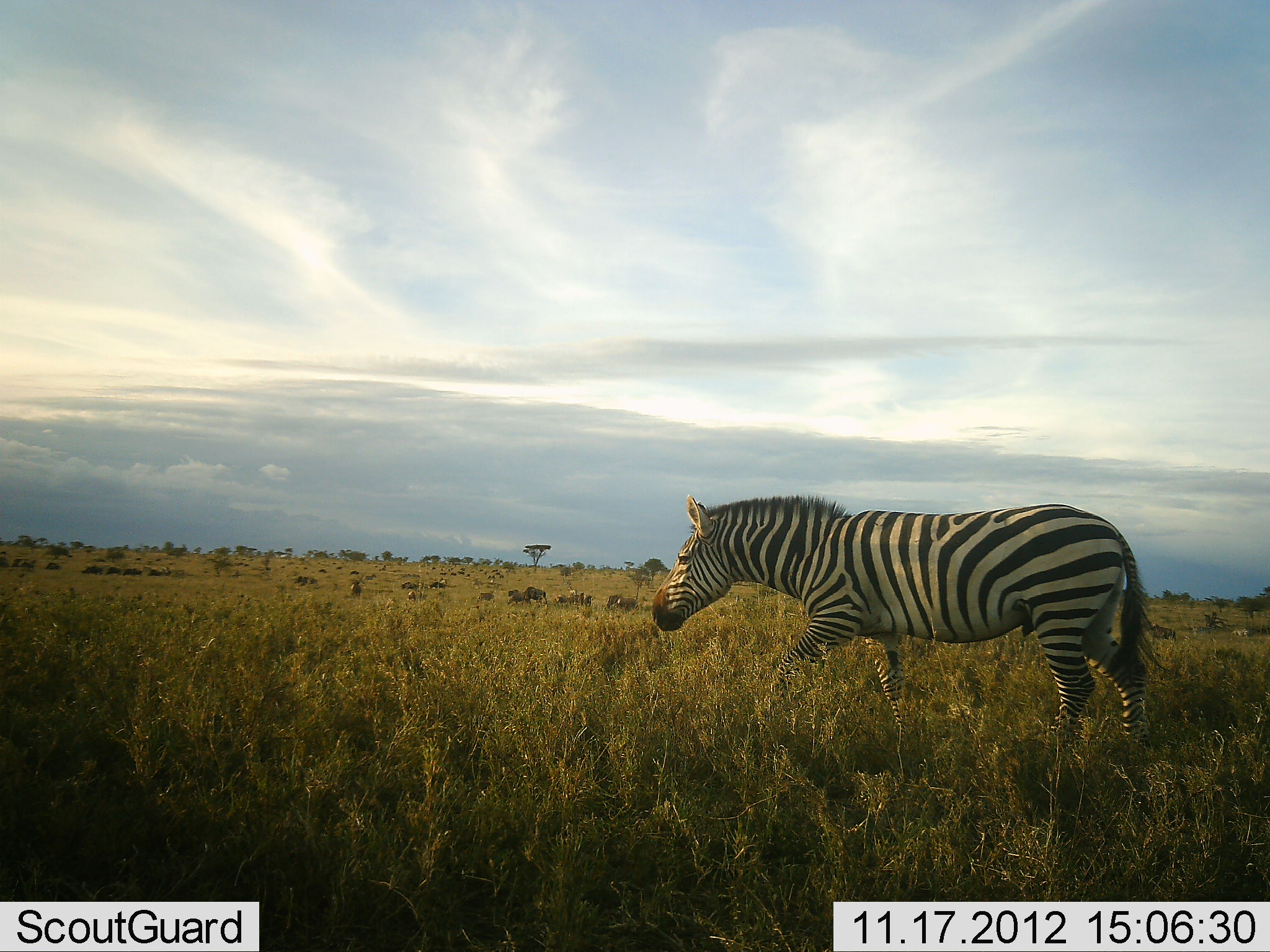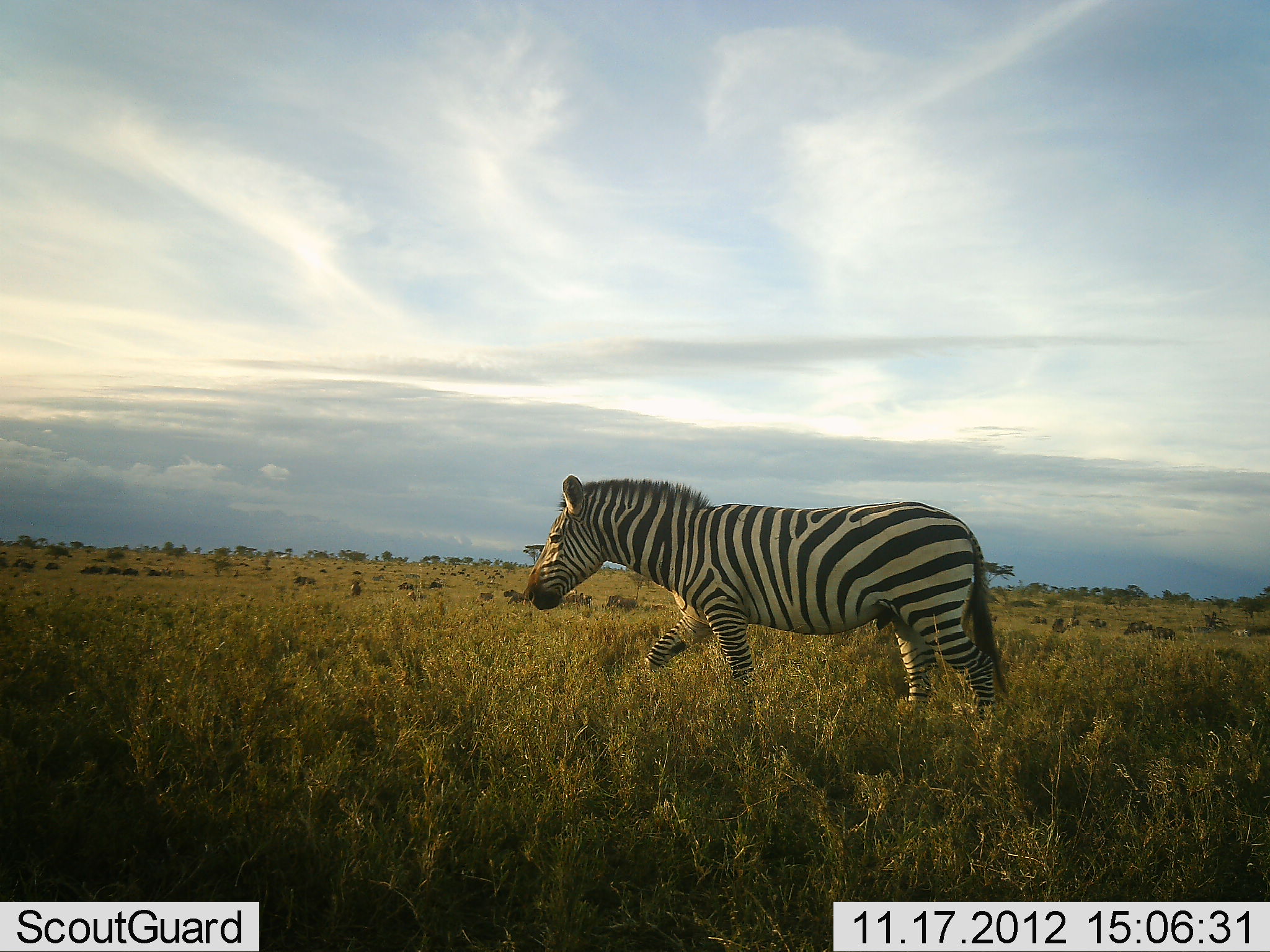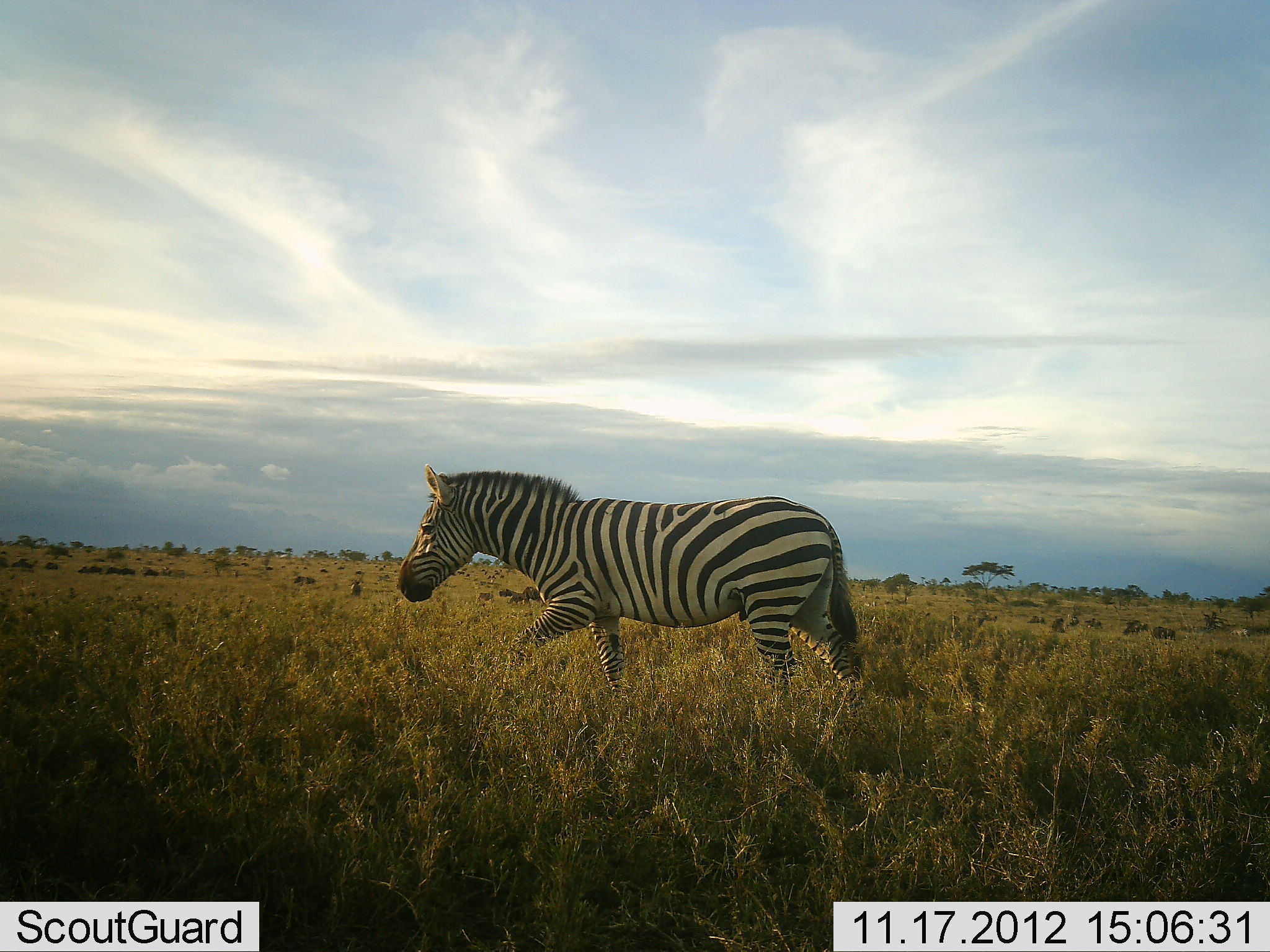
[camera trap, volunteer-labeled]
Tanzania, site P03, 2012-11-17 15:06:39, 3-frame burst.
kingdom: Animalia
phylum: Chordata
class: Mammalia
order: Perissodactyla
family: Equidae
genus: Equus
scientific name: Equus quagga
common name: plains zebra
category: zebra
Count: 1.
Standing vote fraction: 0%.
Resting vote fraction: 0%.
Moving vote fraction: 100%.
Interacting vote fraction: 0%.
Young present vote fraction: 0%.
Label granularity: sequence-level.